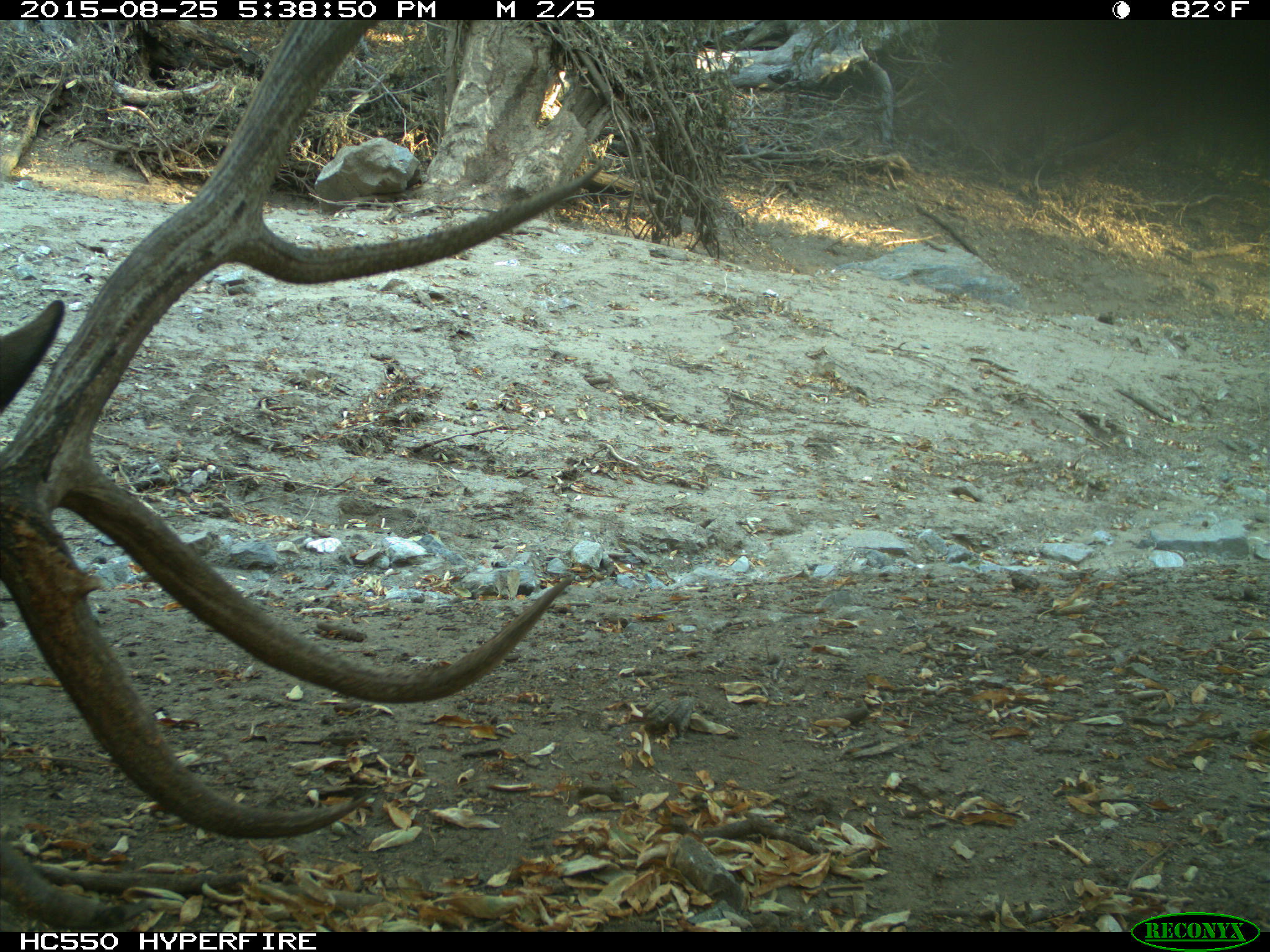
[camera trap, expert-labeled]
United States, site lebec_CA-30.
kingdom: Animalia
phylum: Chordata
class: Mammalia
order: Artiodactyla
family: Cervidae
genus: Cervus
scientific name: Cervus canadensis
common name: elk